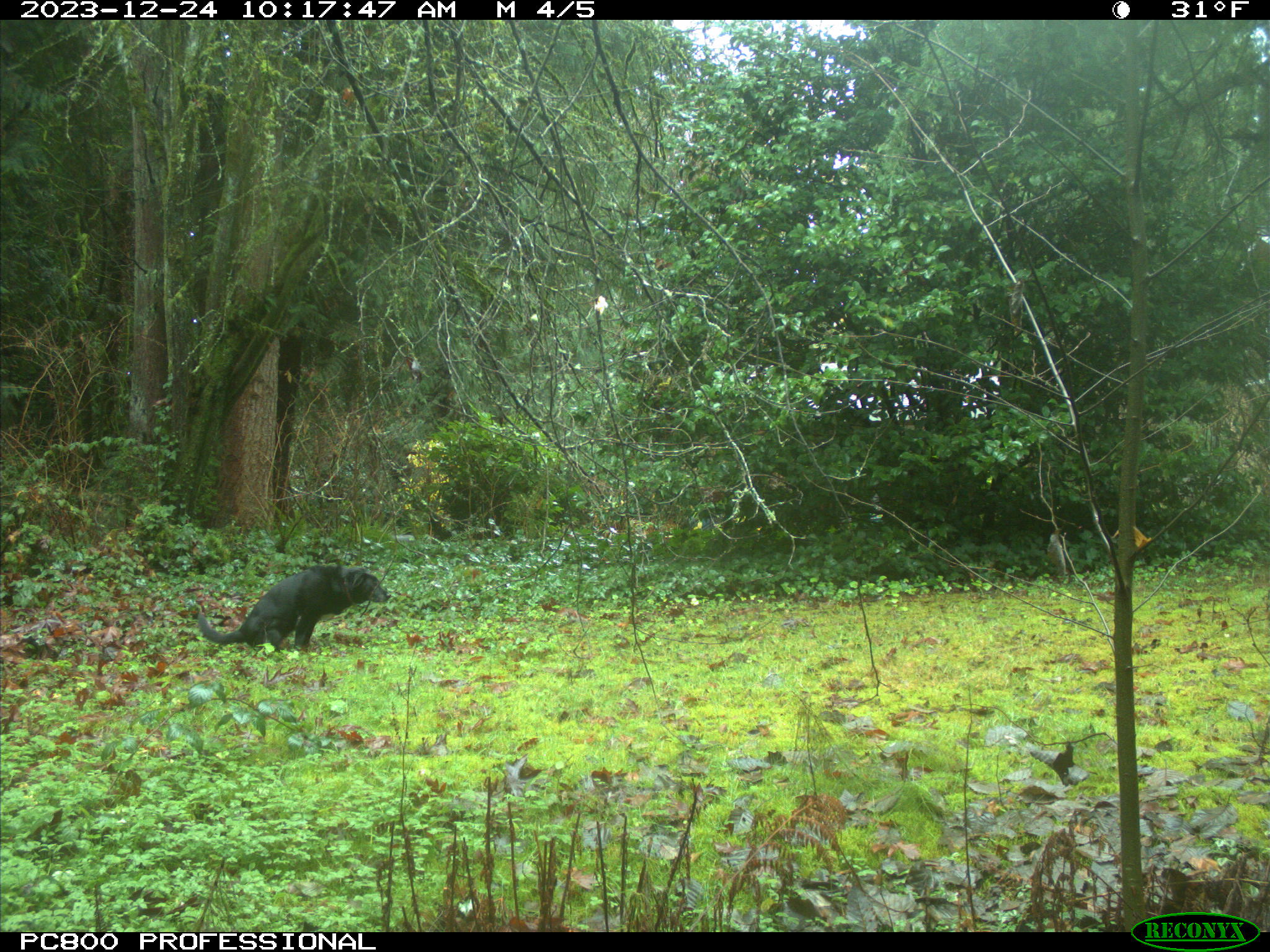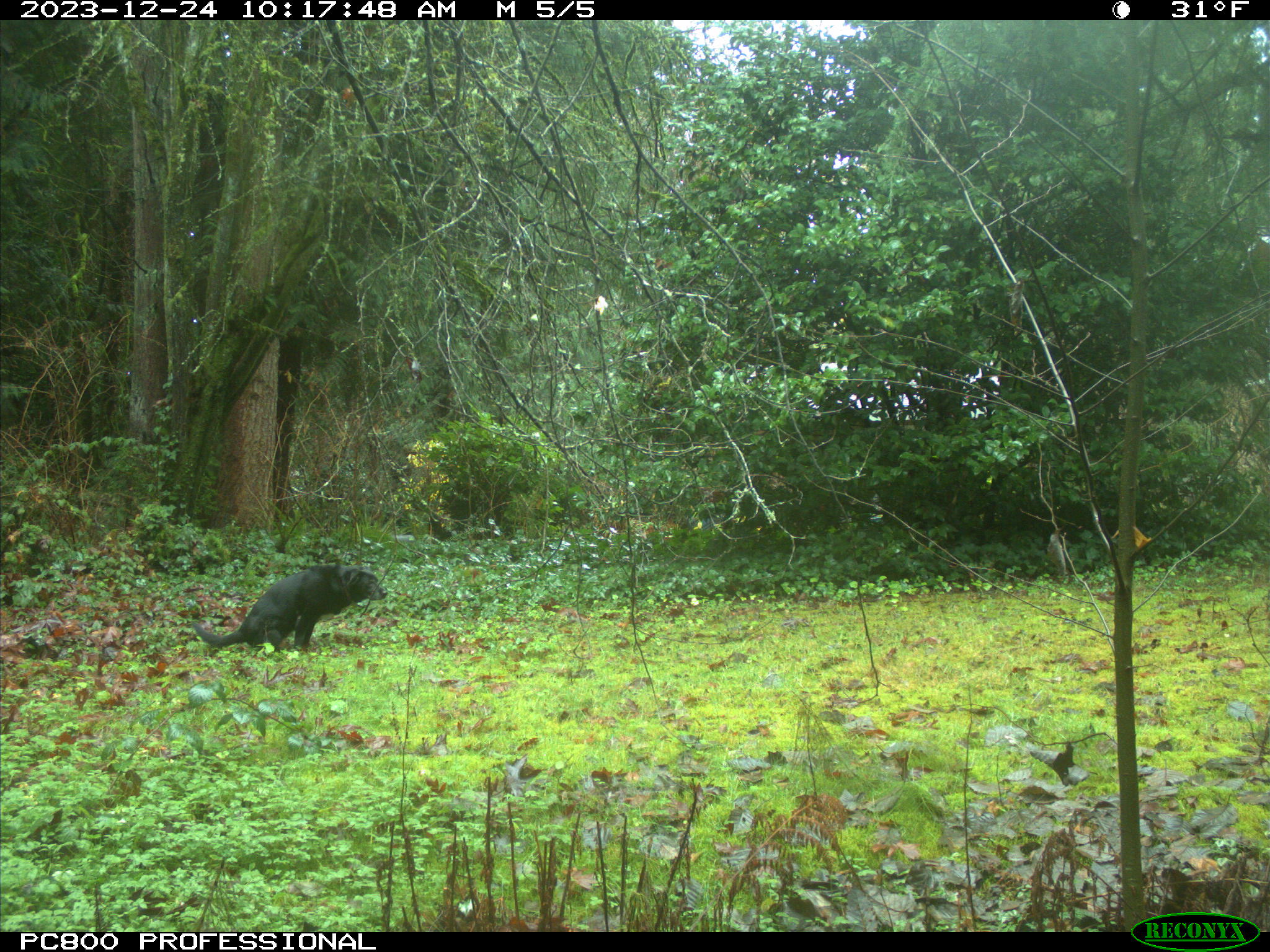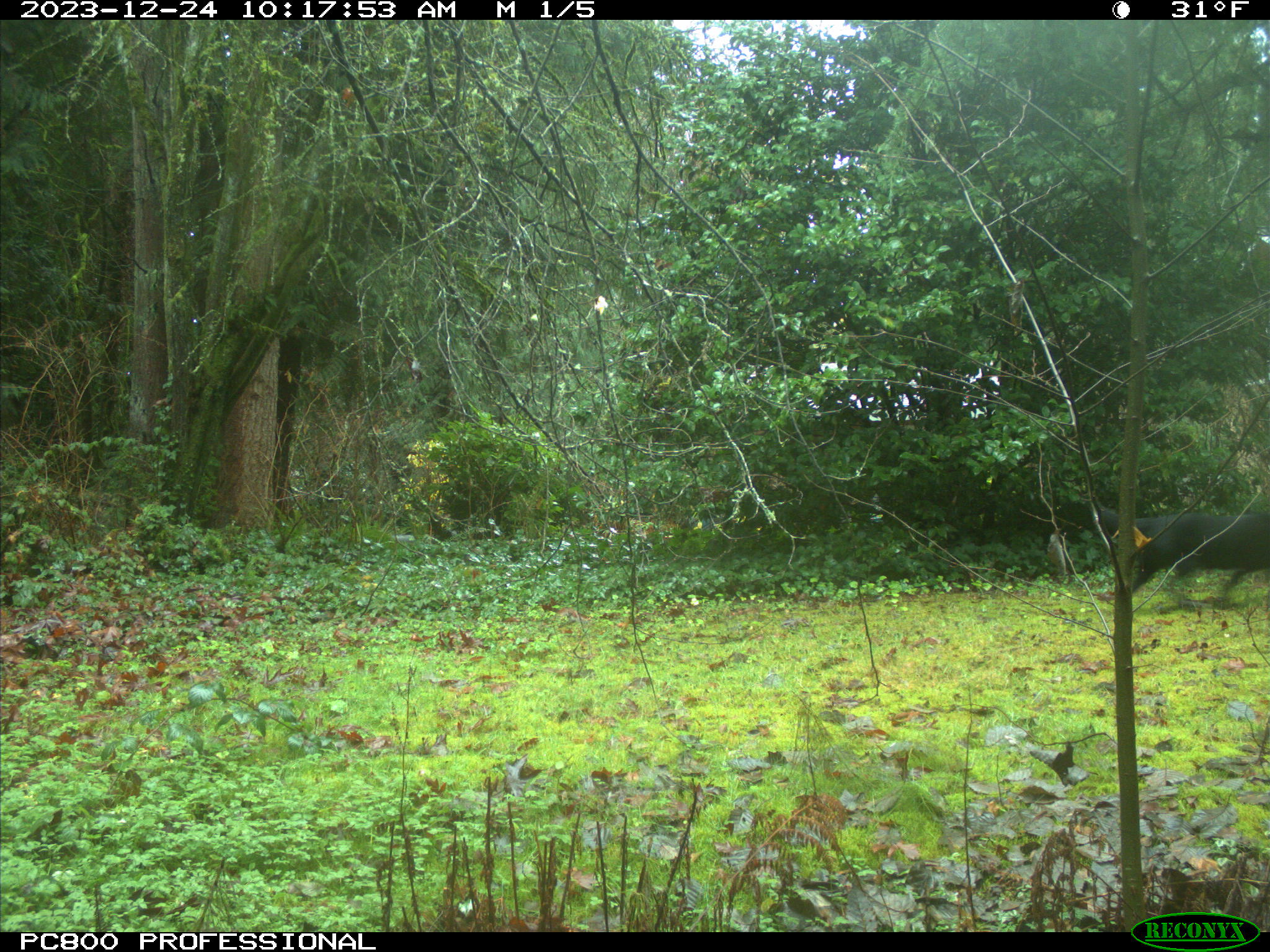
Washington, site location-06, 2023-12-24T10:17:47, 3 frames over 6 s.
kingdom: Animalia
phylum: Chordata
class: Mammalia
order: Carnivora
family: Canidae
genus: Canis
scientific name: Canis familiaris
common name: domestic dog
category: dog